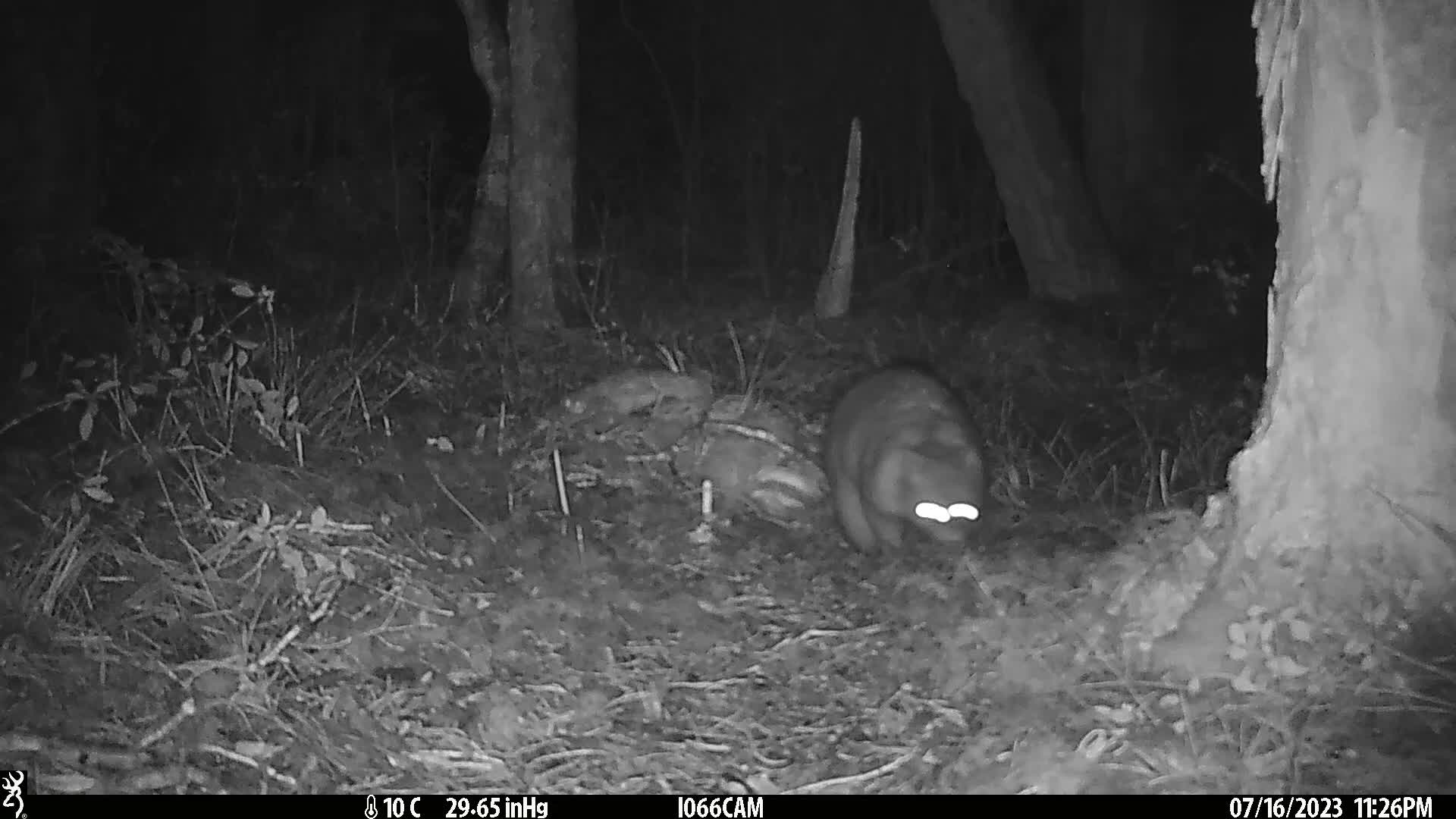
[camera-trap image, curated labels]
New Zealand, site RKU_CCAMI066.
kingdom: Animalia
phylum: Chordata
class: Mammalia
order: Diprotodontia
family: Phalangeridae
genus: Trichosurus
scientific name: Trichosurus vulpecula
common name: common brushtail possum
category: possum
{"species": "possum (common brushtail possum) (Trichosurus vulpecula)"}